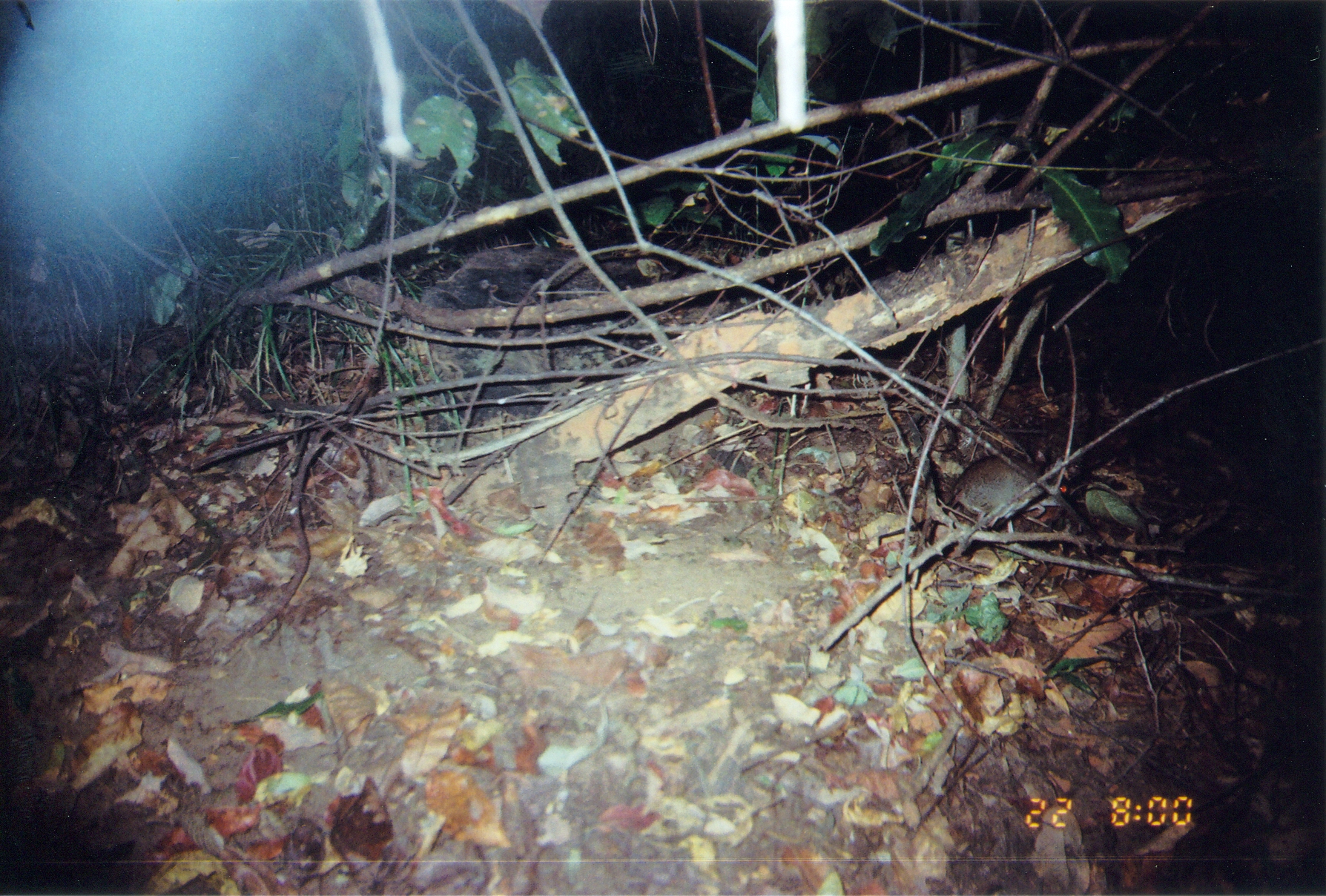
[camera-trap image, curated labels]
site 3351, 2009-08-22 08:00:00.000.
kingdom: Animalia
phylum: Chordata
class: Mammalia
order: Macroscelidea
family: Macroscelididae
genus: Petrodromus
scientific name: Petrodromus tetradactylus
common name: four-toed sengi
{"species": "Petrodromus tetradactylus (four-toed sengi)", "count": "1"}